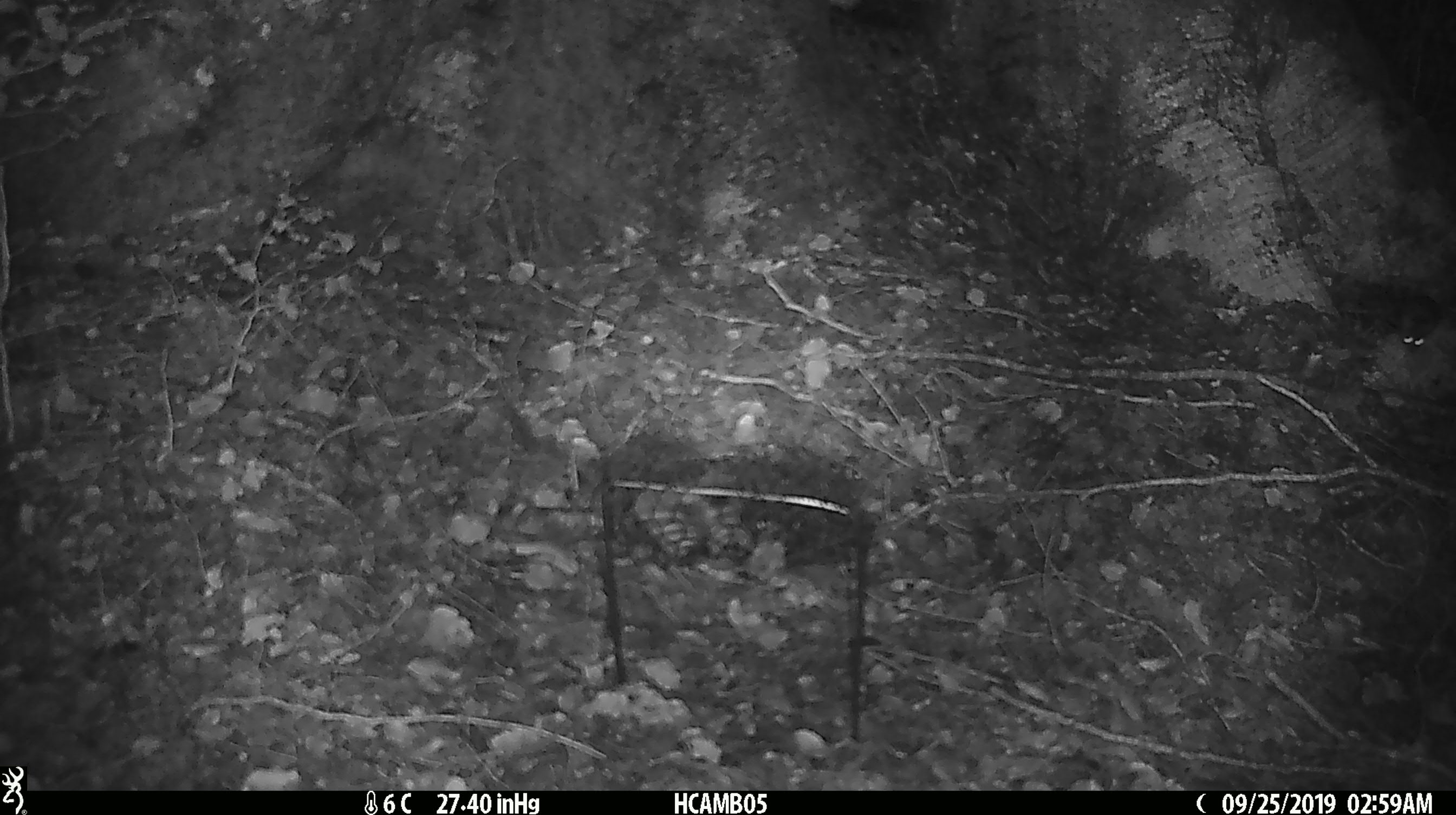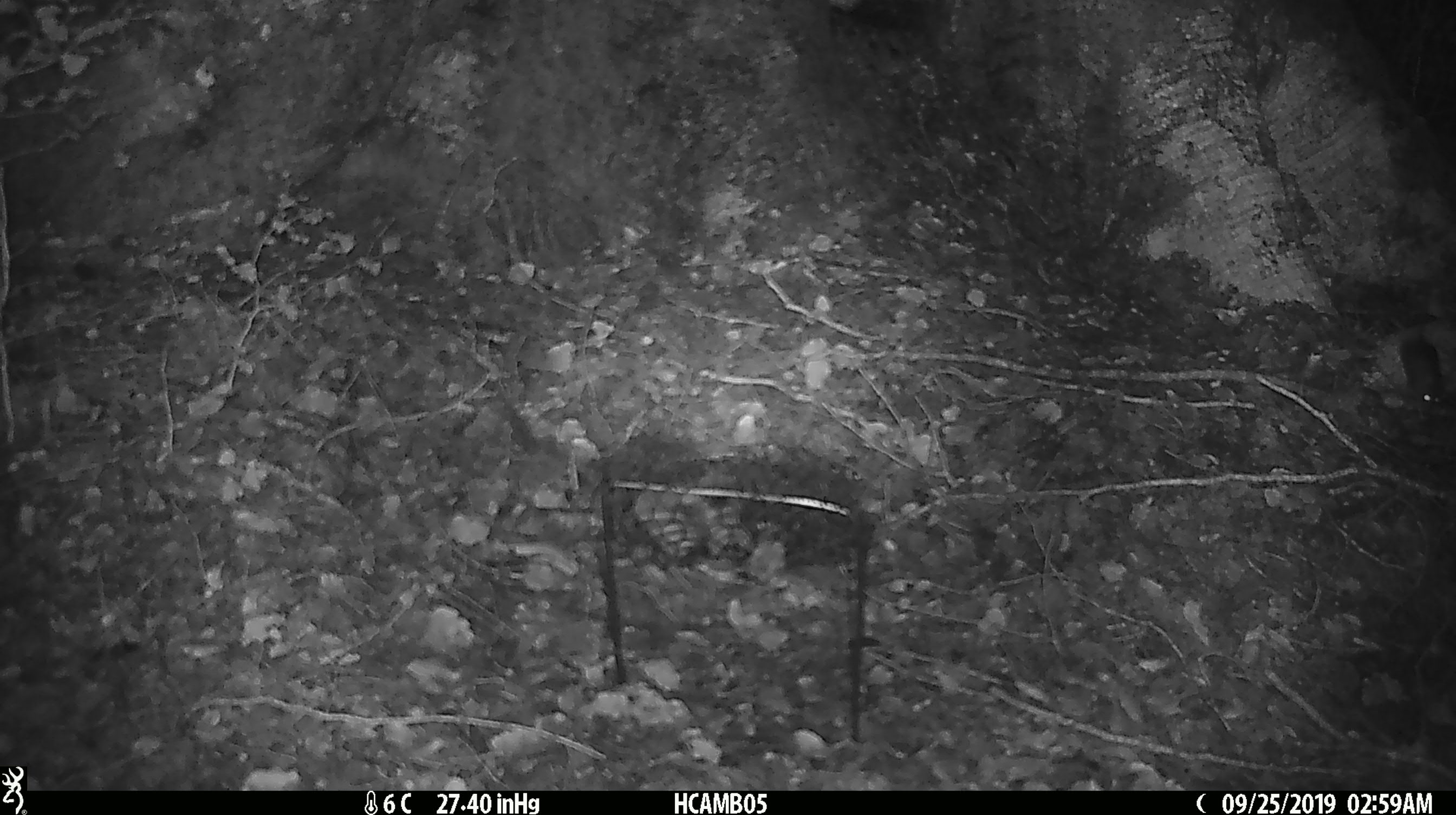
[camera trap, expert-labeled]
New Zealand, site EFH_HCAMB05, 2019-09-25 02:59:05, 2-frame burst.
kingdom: Animalia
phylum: Chordata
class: Mammalia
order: Rodentia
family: Muridae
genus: Mus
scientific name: Mus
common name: mouse